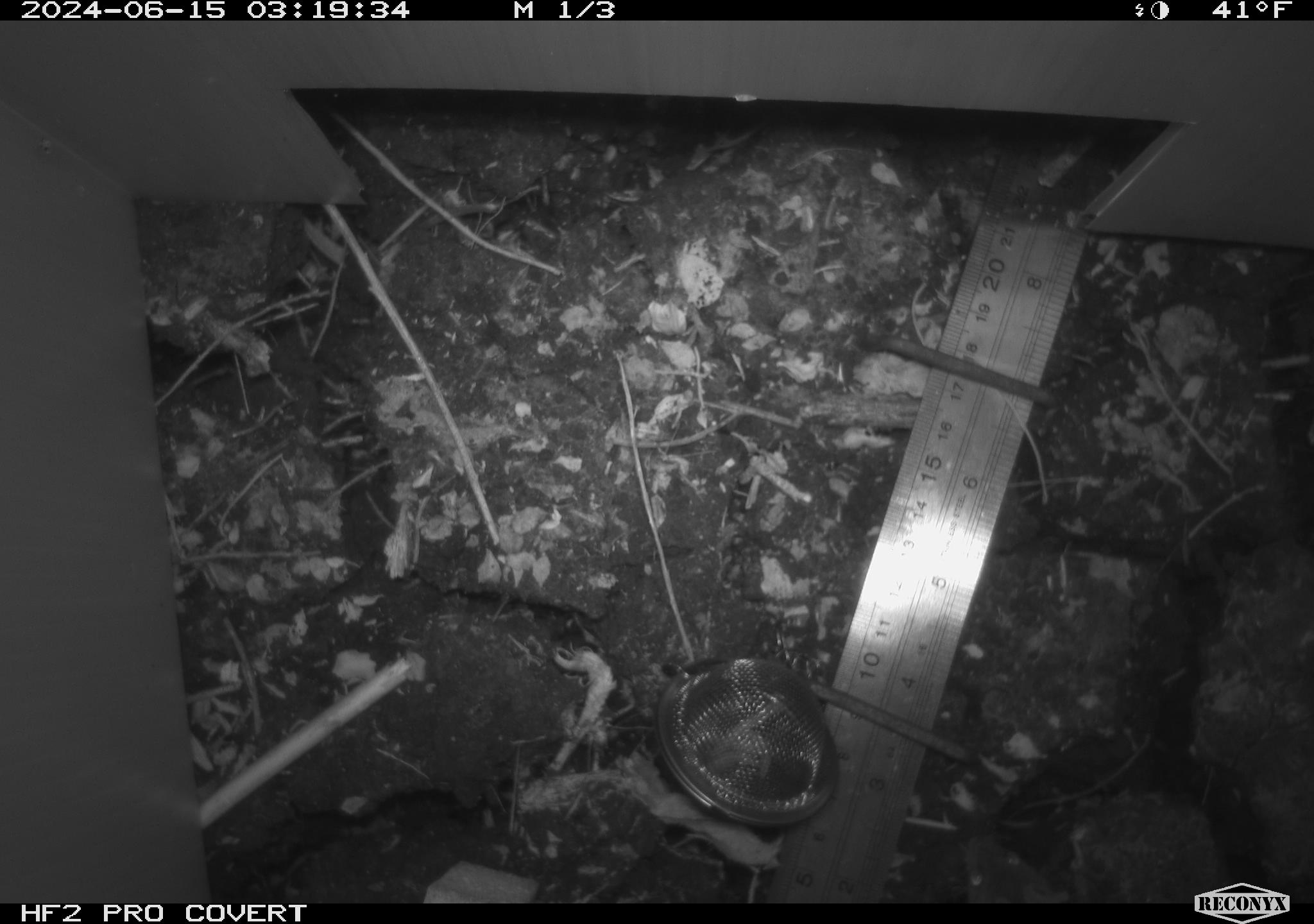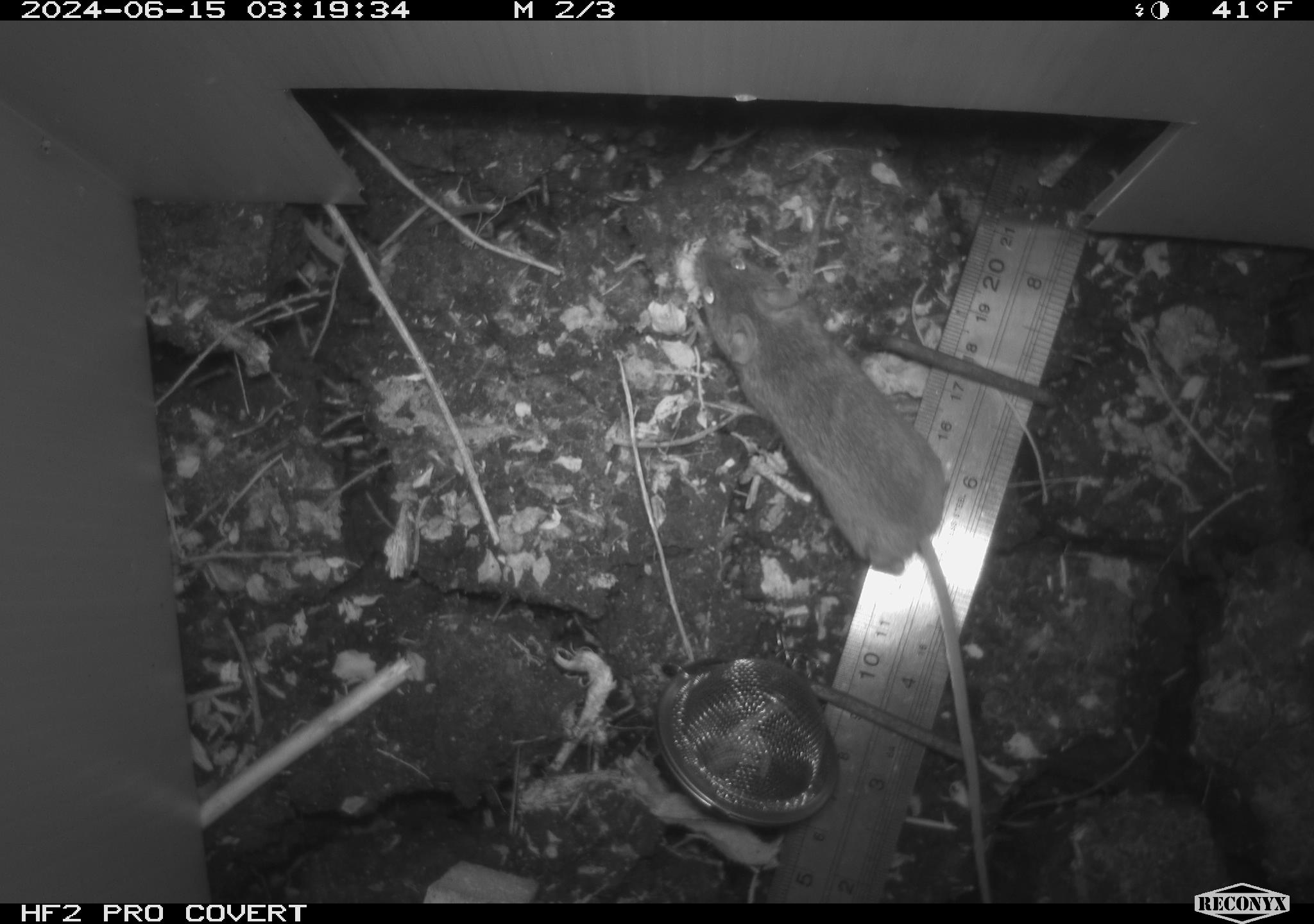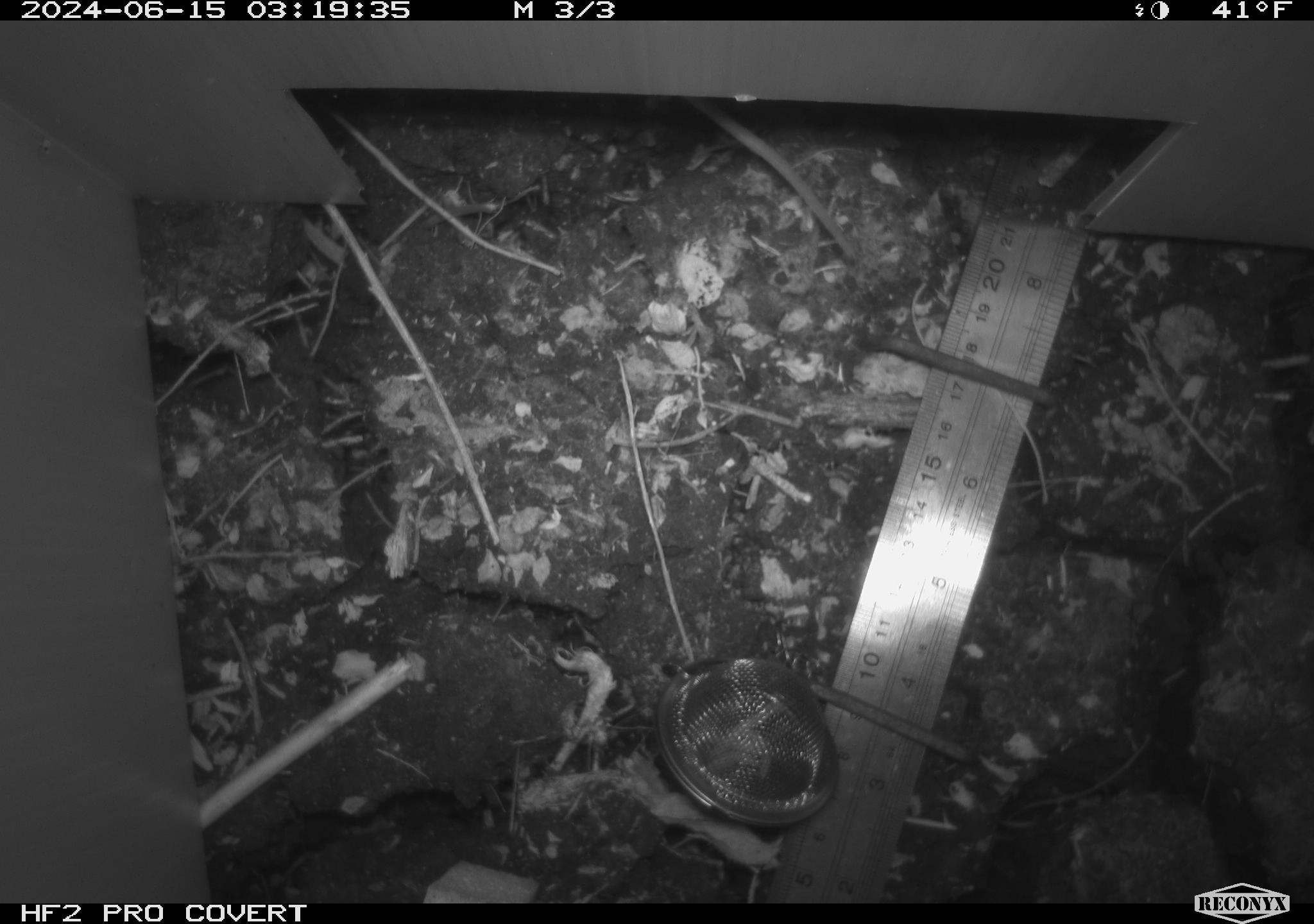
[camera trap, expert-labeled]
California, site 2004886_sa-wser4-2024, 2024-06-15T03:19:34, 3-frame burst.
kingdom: Animalia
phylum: Chordata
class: Mammalia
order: Rodentia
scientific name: Rodentia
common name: mouse species